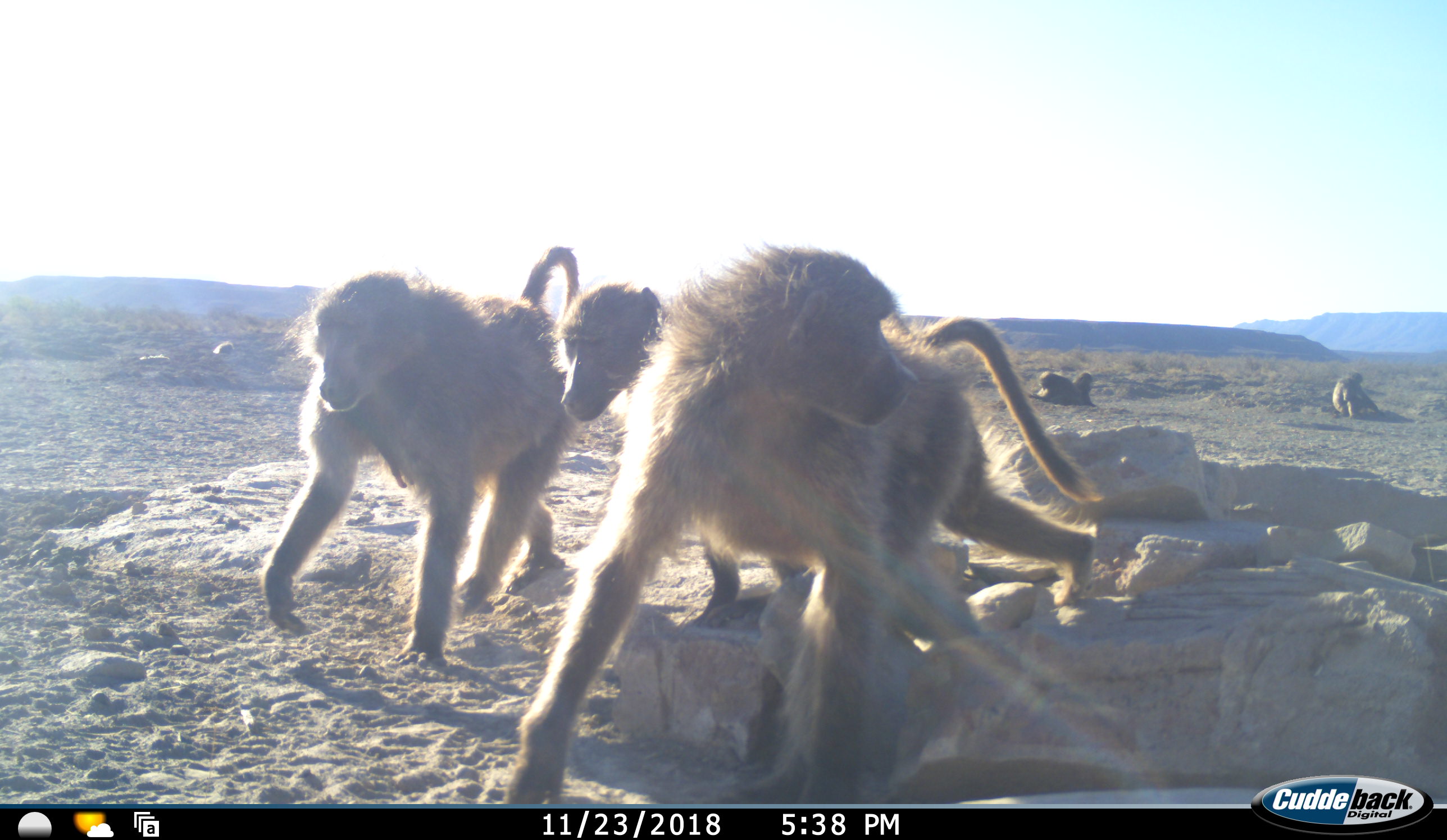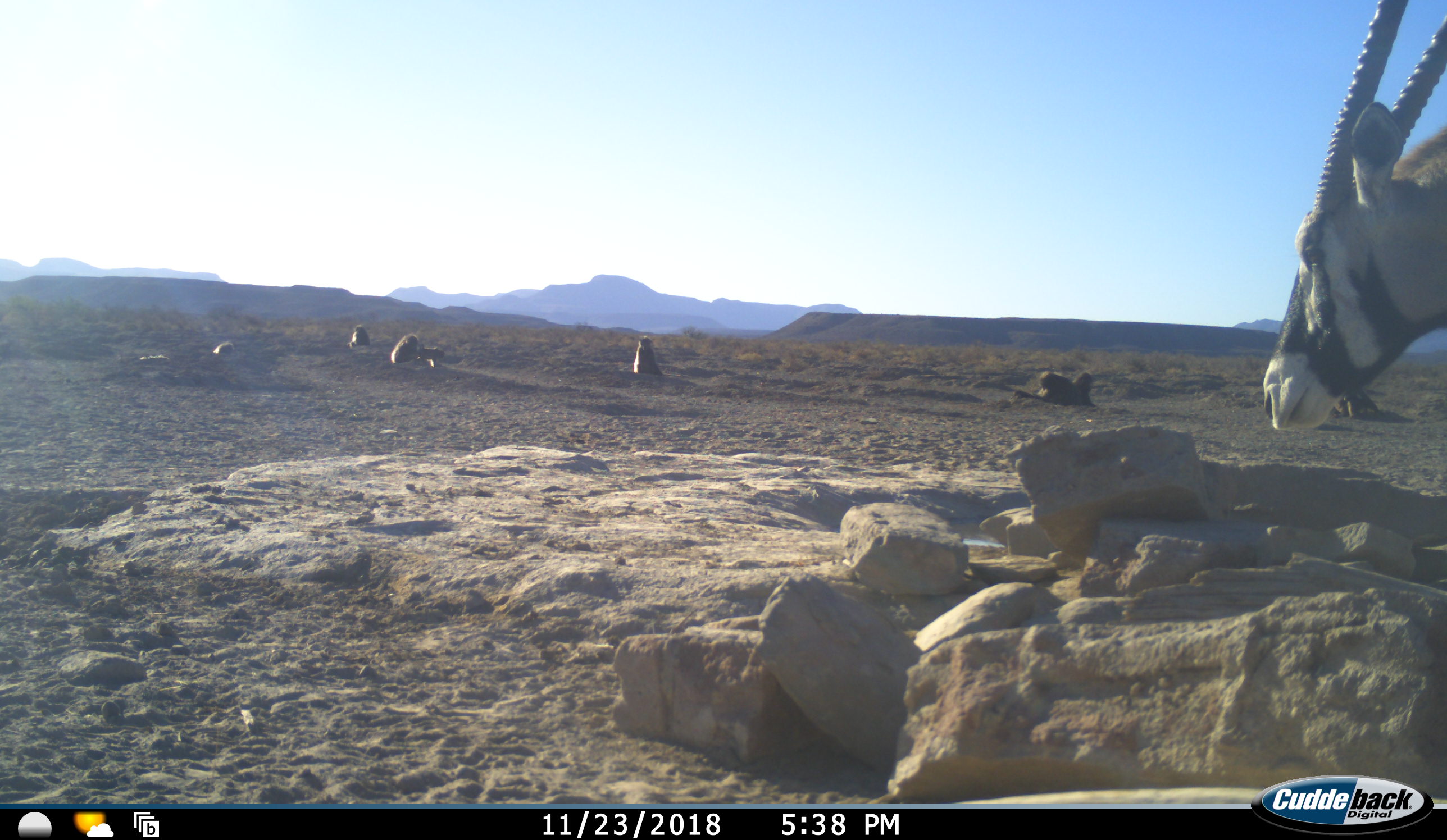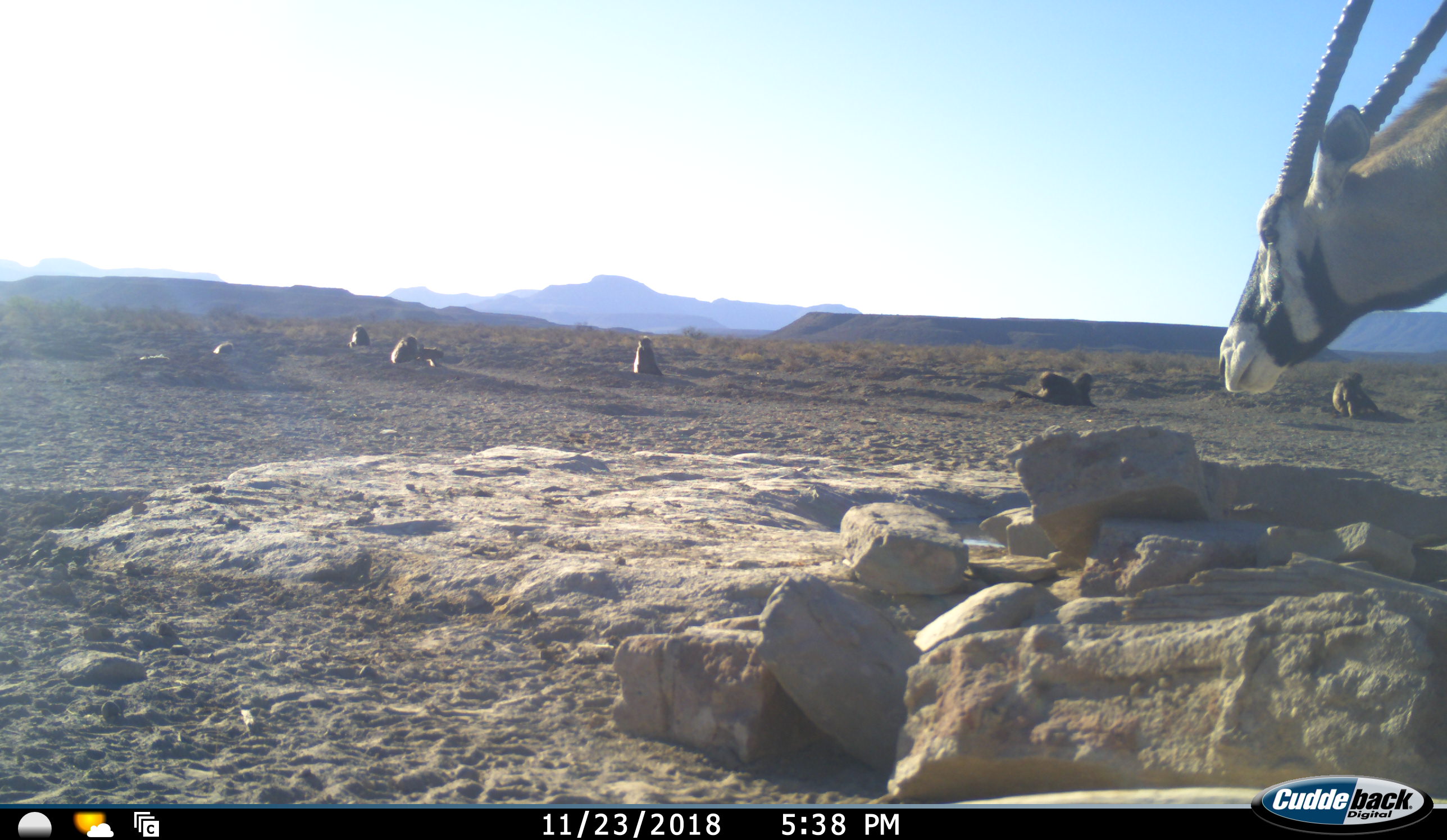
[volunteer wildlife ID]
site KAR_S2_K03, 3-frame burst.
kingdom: Animalia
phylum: Chordata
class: Mammalia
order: Primates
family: Cercopithecidae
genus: Papio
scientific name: Papio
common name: baboon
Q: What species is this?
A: Baboon (Papio).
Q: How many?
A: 10.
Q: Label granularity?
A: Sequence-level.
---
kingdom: Animalia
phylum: Chordata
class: Mammalia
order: Artiodactyla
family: Bovidae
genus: Oryx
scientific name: Oryx gazella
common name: gemsbok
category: oryx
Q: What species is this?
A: Oryx (gemsbok) (Oryx gazella).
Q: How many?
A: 1.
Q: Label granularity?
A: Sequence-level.